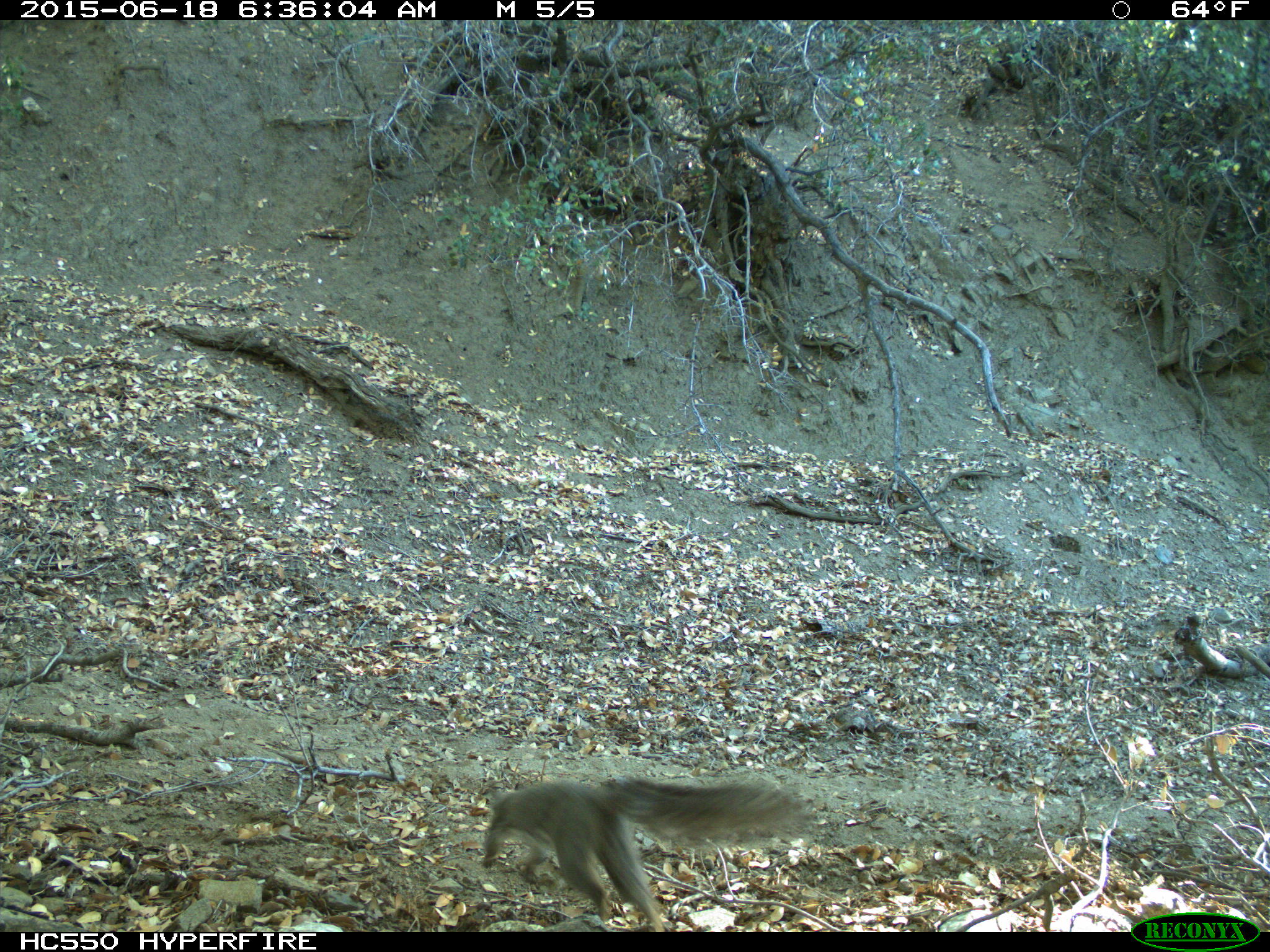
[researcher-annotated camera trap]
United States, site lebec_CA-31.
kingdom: Animalia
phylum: Chordata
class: Mammalia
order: Rodentia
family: Sciuridae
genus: Sciurus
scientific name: Sciurus carolinensis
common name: eastern gray squirrel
Sciurus carolinensis (eastern gray squirrel).